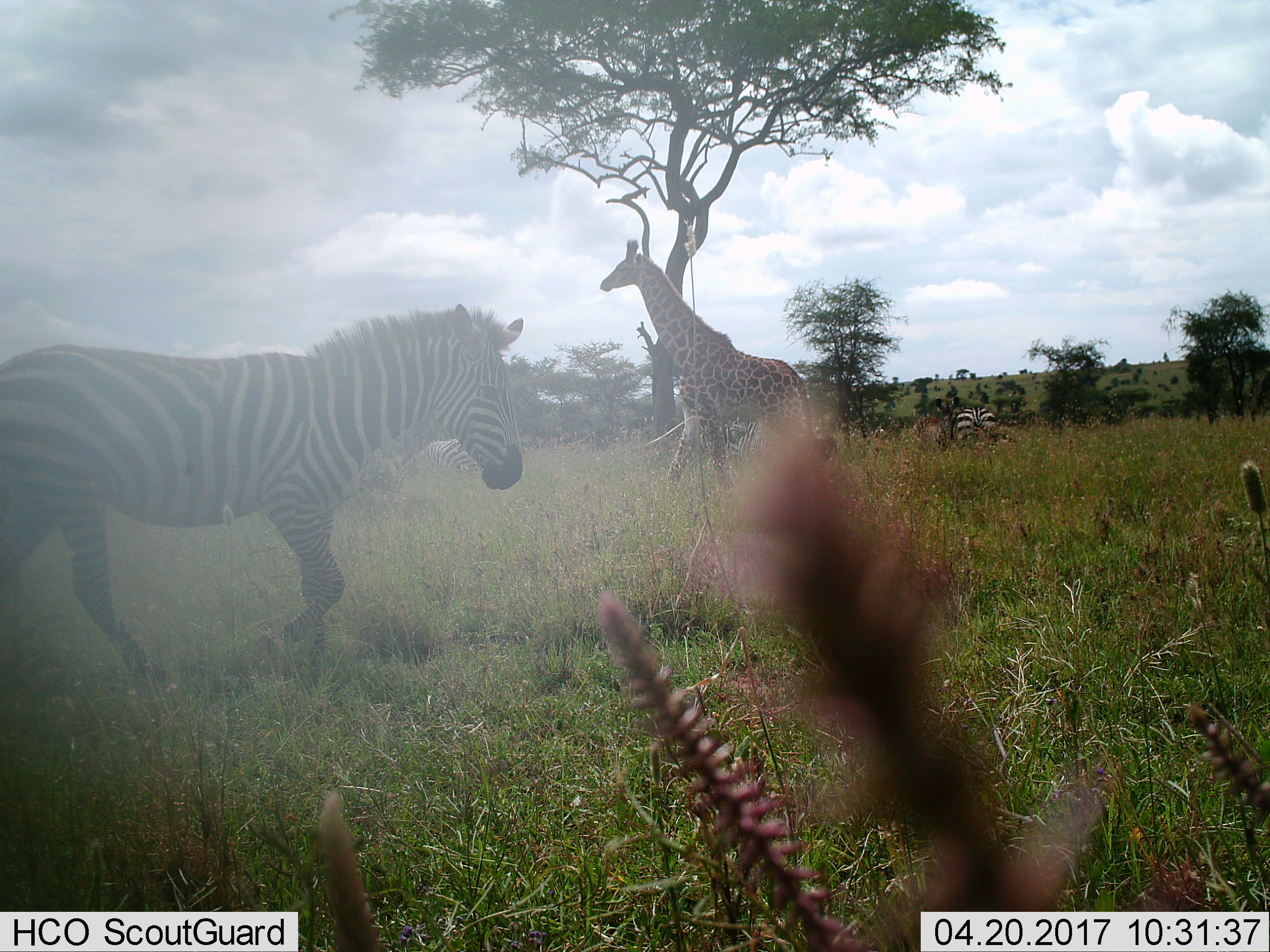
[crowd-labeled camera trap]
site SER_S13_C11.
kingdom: Animalia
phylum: Chordata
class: Mammalia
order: Artiodactyla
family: Giraffidae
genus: Giraffa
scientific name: Giraffa camelopardalis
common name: giraffe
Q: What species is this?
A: Giraffe (Giraffa camelopardalis).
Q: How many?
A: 1.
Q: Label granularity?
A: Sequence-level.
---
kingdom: Animalia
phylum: Chordata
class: Mammalia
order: Perissodactyla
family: Equidae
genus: Equus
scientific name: Equus quagga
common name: plains zebra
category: zebraplains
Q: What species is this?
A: Zebraplains (plains zebra) (Equus quagga).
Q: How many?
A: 3.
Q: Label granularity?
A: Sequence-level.